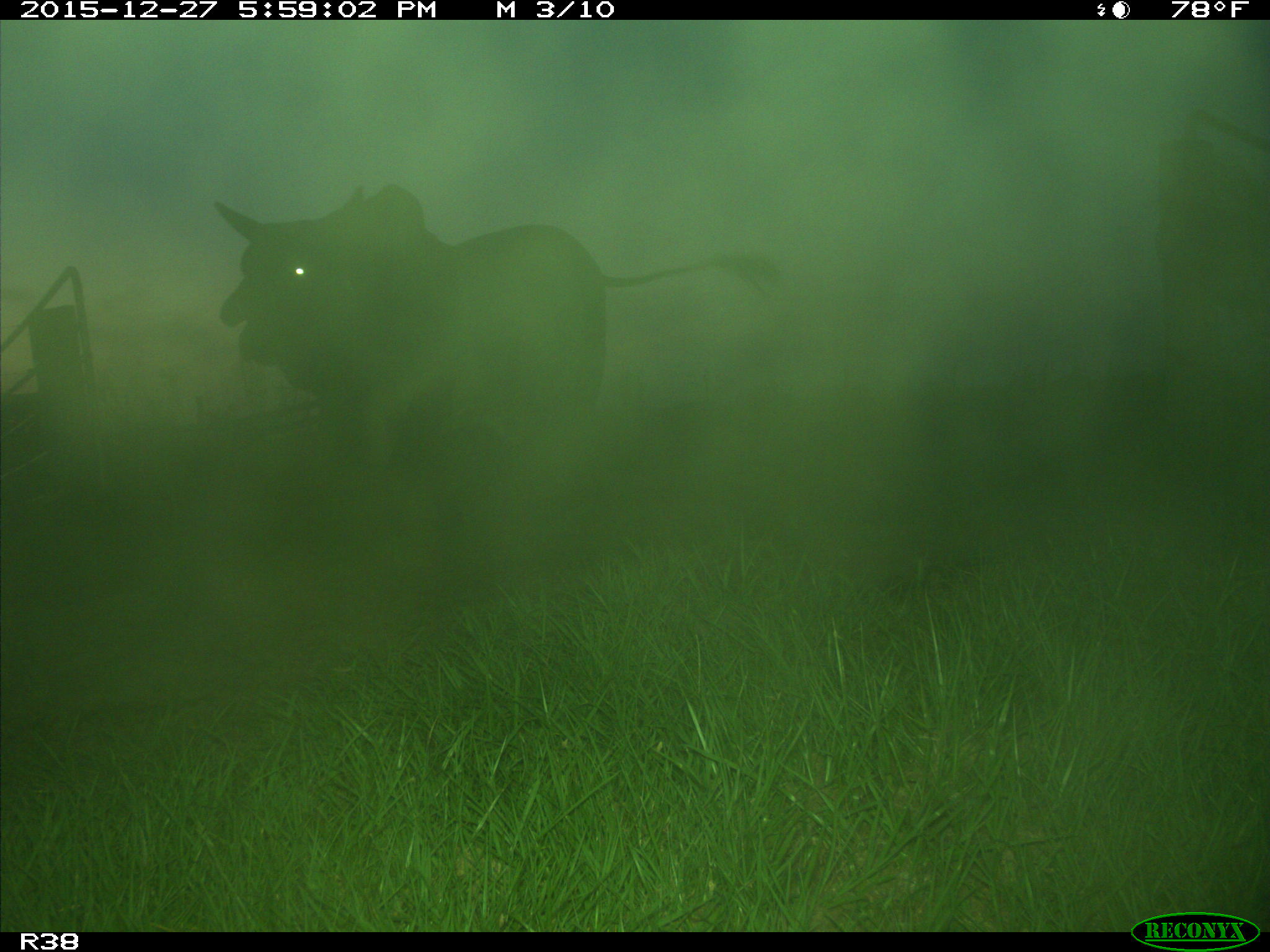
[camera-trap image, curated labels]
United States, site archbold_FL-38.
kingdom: Animalia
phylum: Chordata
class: Mammalia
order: Artiodactyla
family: Bovidae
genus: Bos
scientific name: Bos taurus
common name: domestic cow